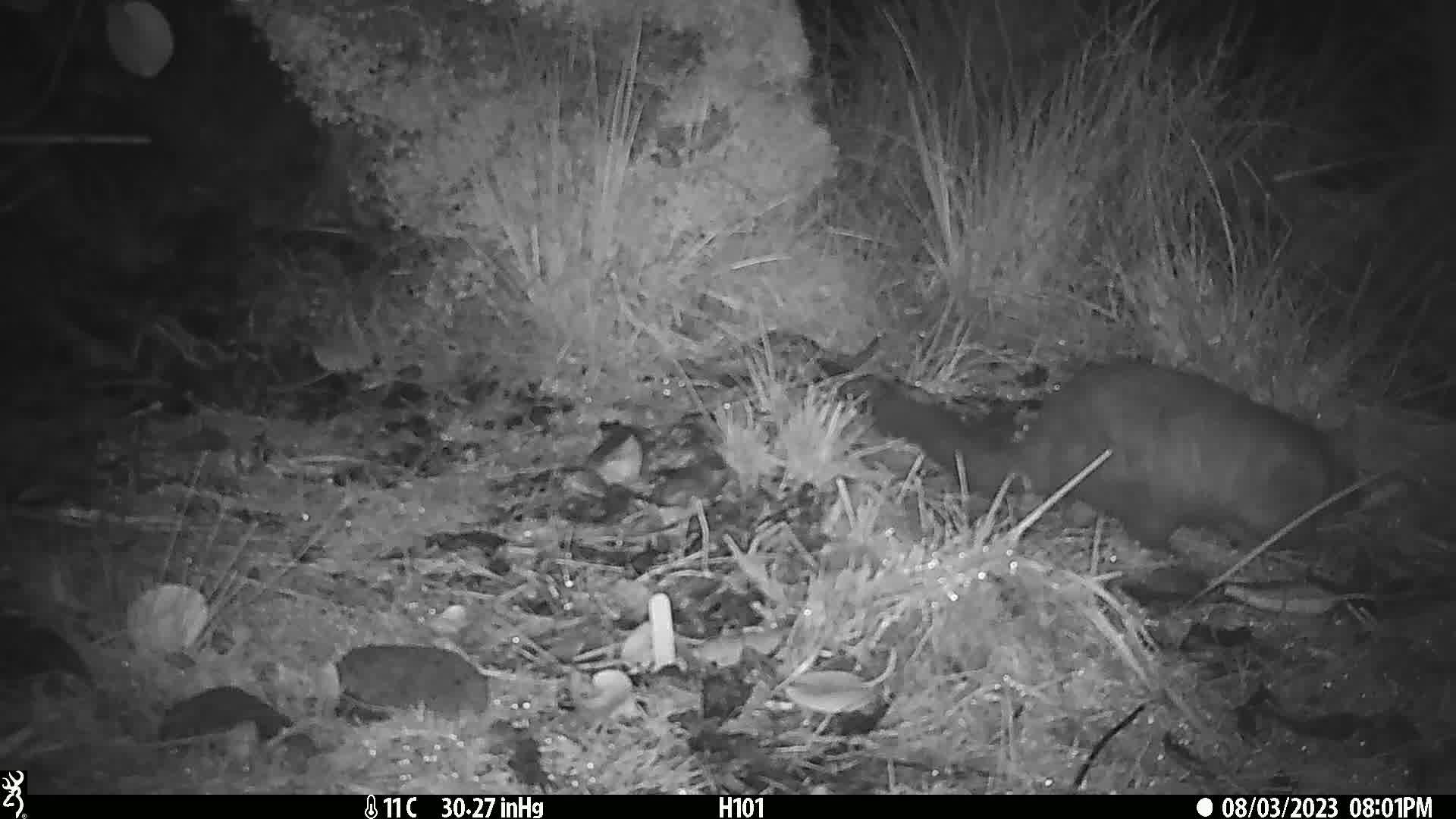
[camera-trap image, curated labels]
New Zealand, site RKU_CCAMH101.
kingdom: Animalia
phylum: Chordata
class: Mammalia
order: Diprotodontia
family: Phalangeridae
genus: Trichosurus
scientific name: Trichosurus vulpecula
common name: common brushtail possum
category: possum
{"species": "possum (common brushtail possum) (Trichosurus vulpecula)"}